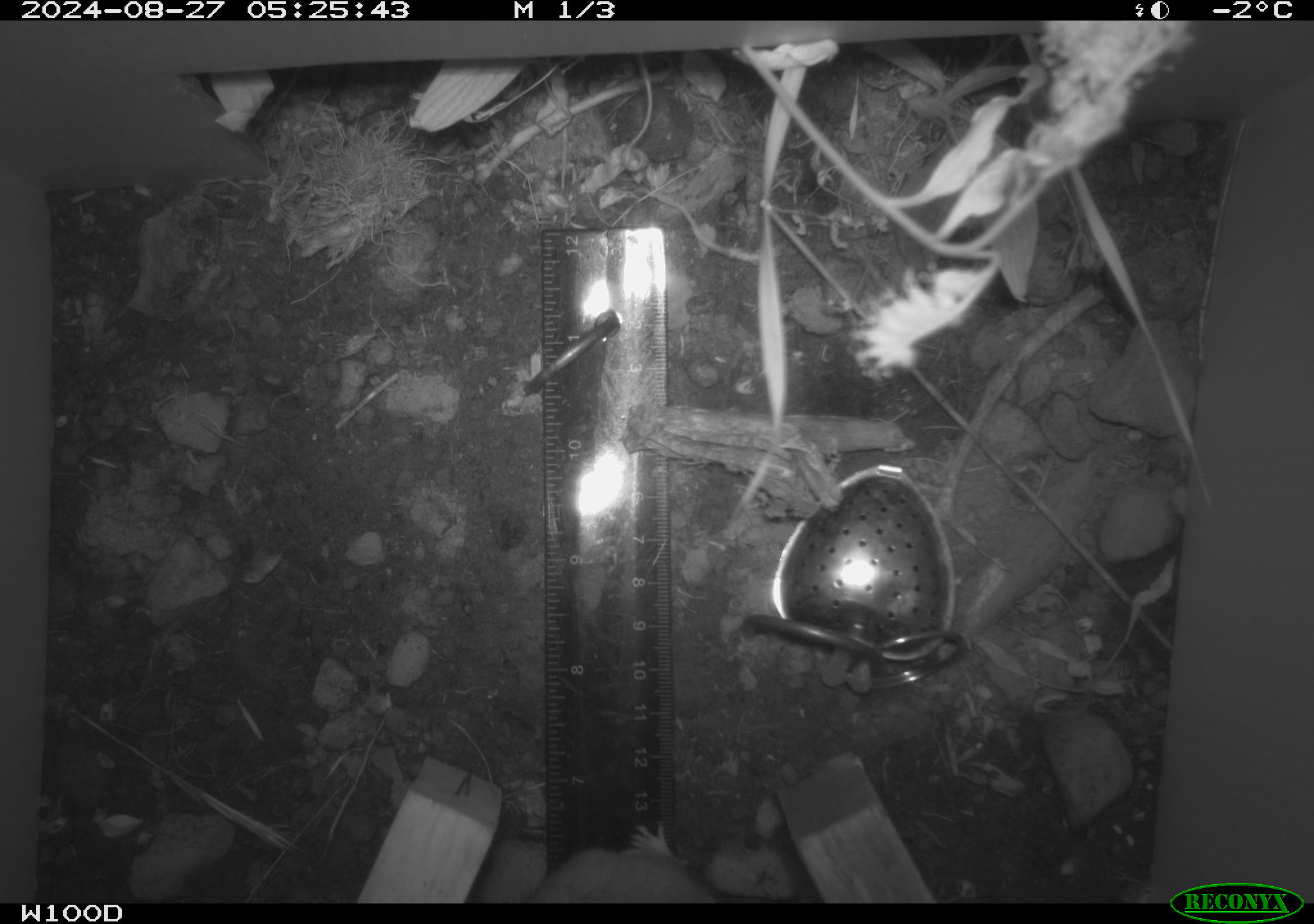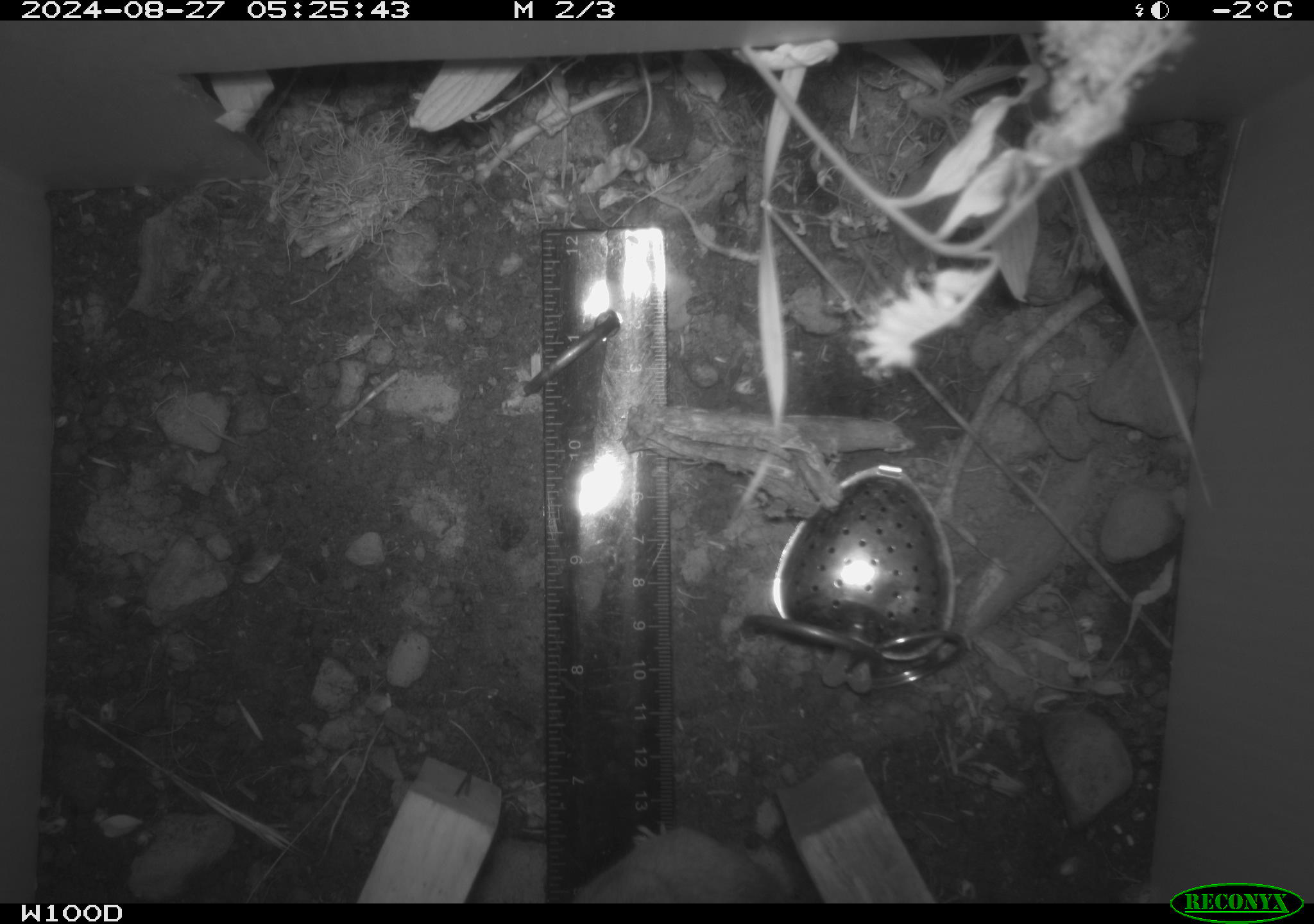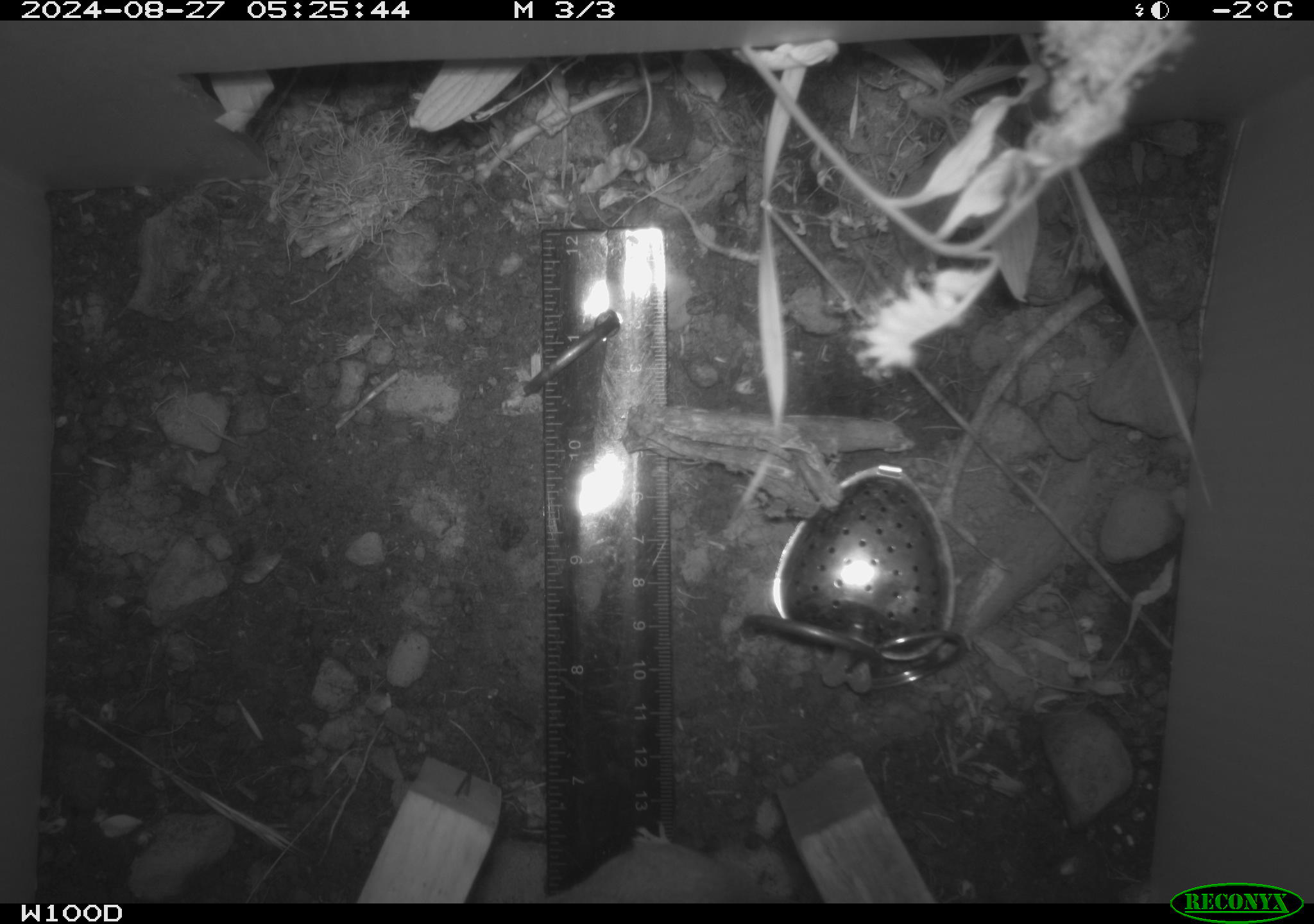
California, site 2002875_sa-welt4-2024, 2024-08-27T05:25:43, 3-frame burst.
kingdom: Animalia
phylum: Chordata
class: Mammalia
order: Rodentia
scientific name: Rodentia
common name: rodent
Rodent (Rodentia).